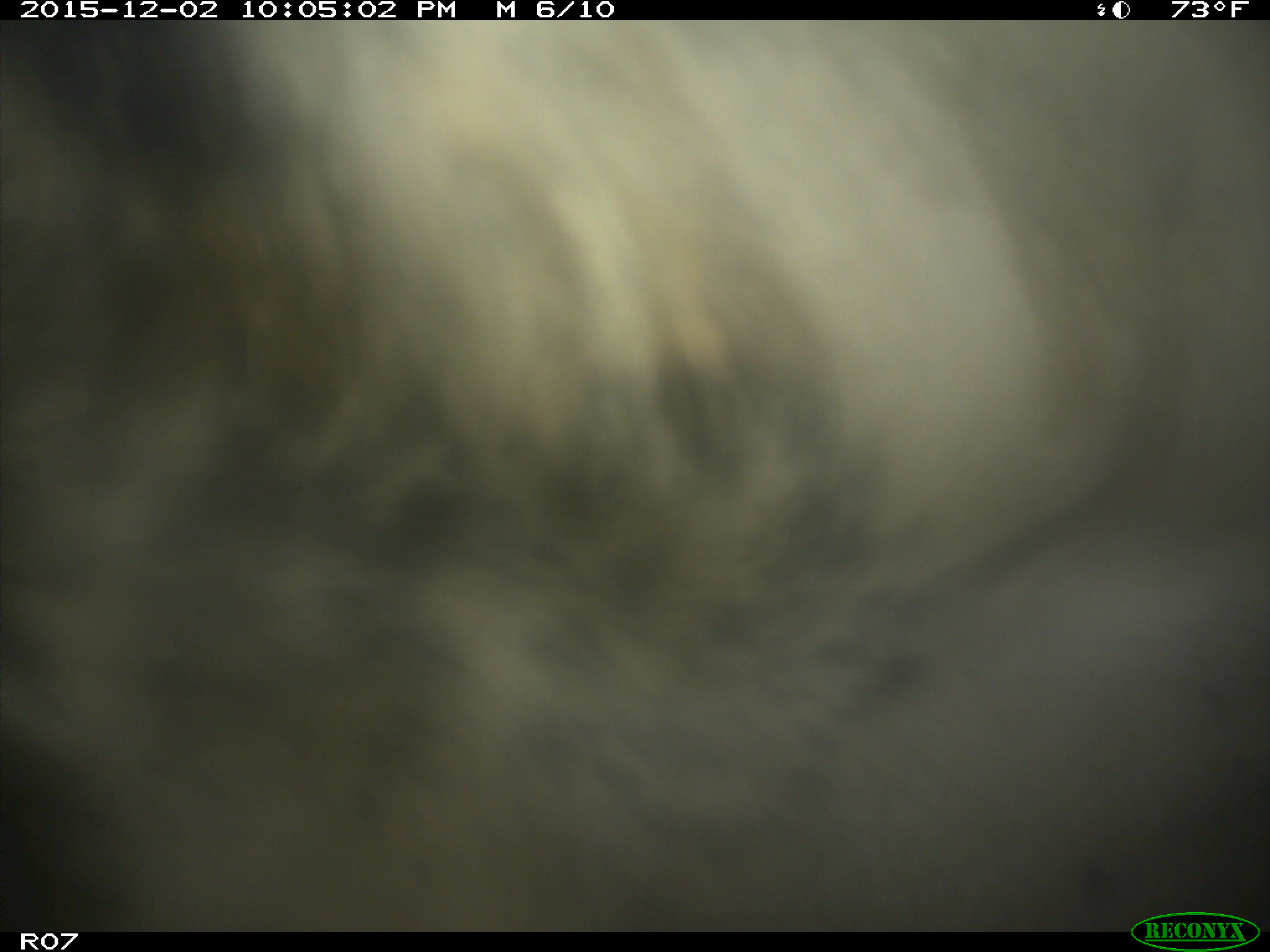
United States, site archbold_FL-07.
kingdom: Animalia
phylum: Chordata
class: Mammalia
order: Artiodactyla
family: Bovidae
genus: Bos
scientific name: Bos taurus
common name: domestic cow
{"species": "Bos taurus (domestic cow)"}